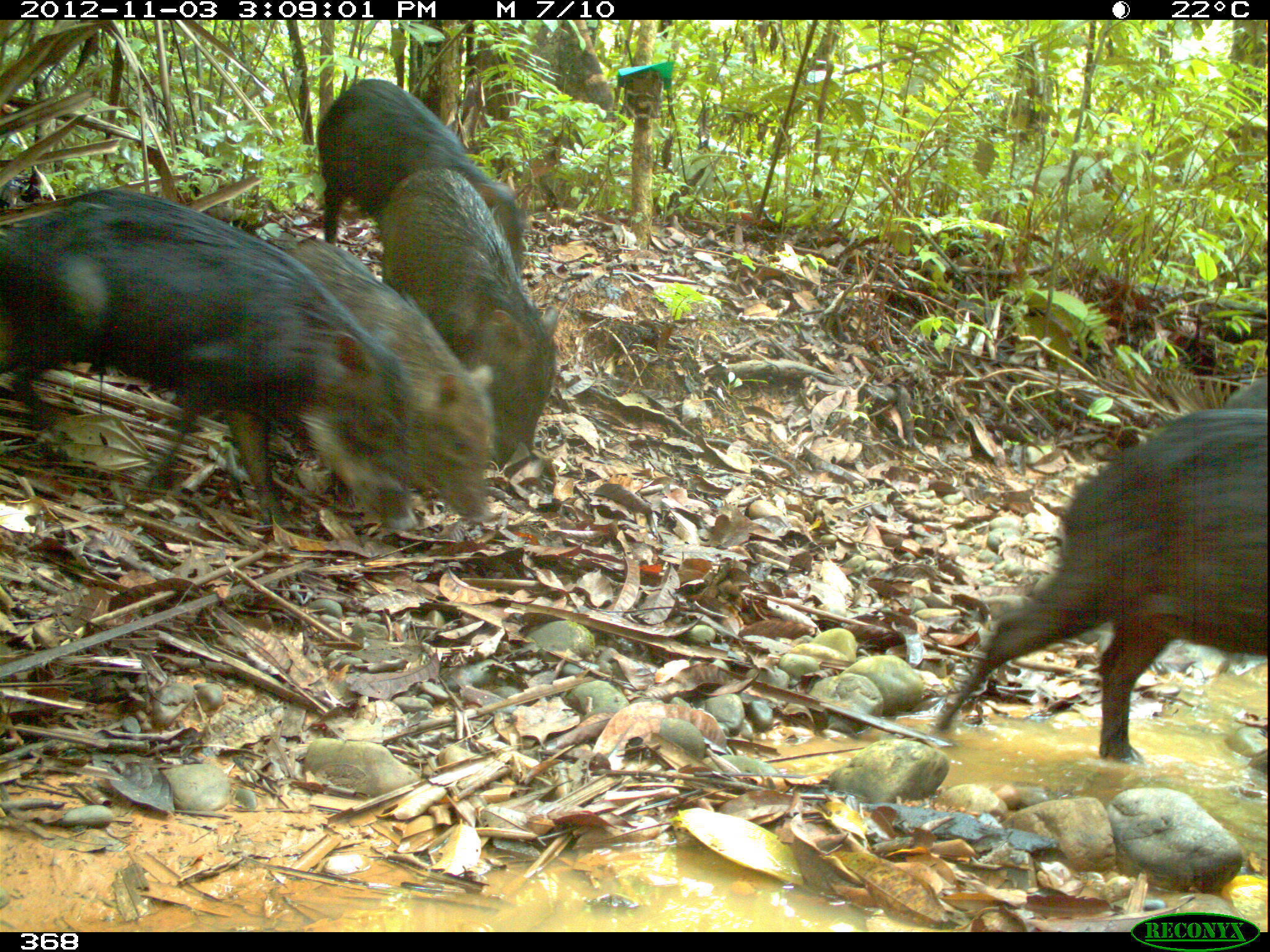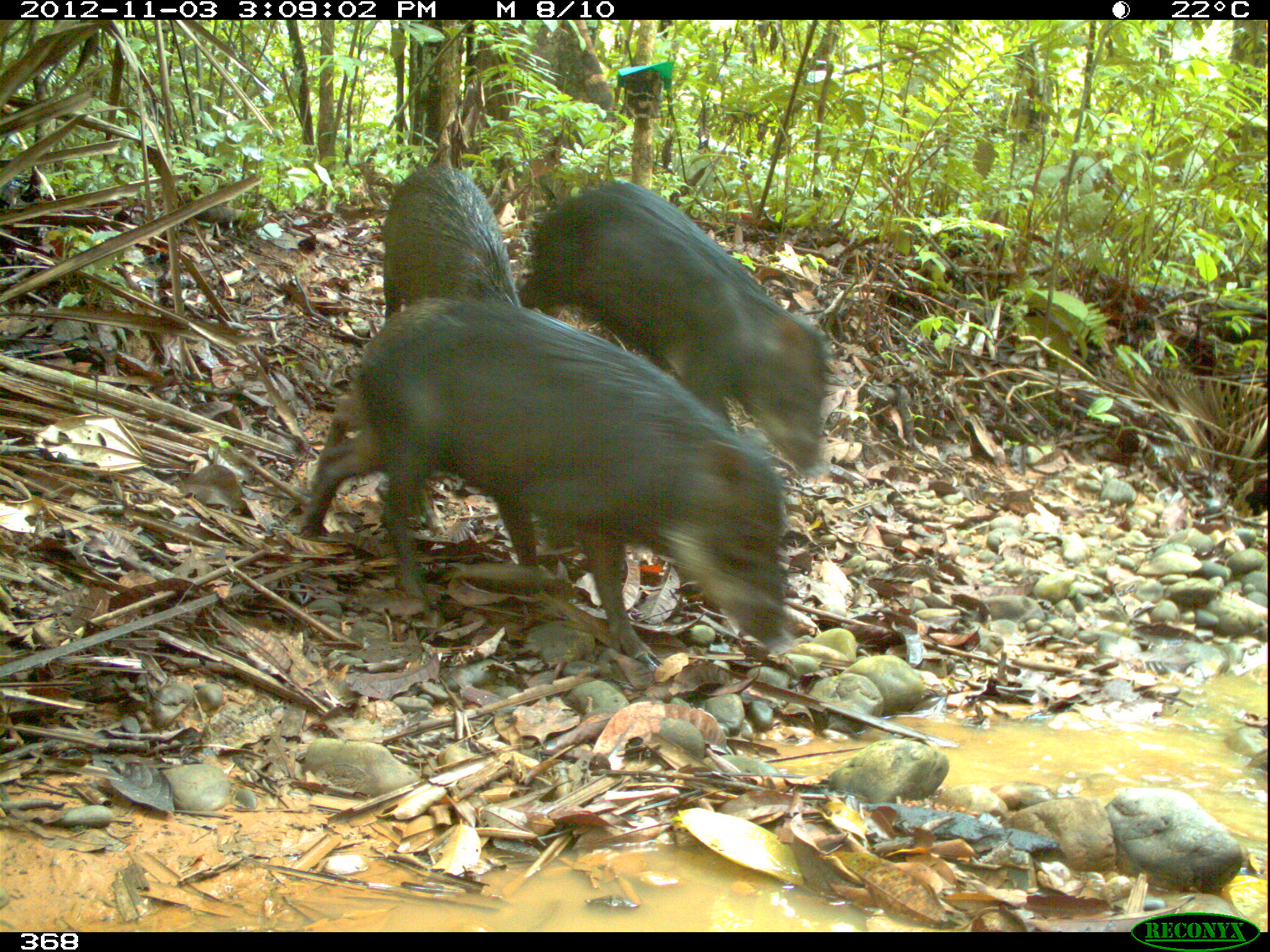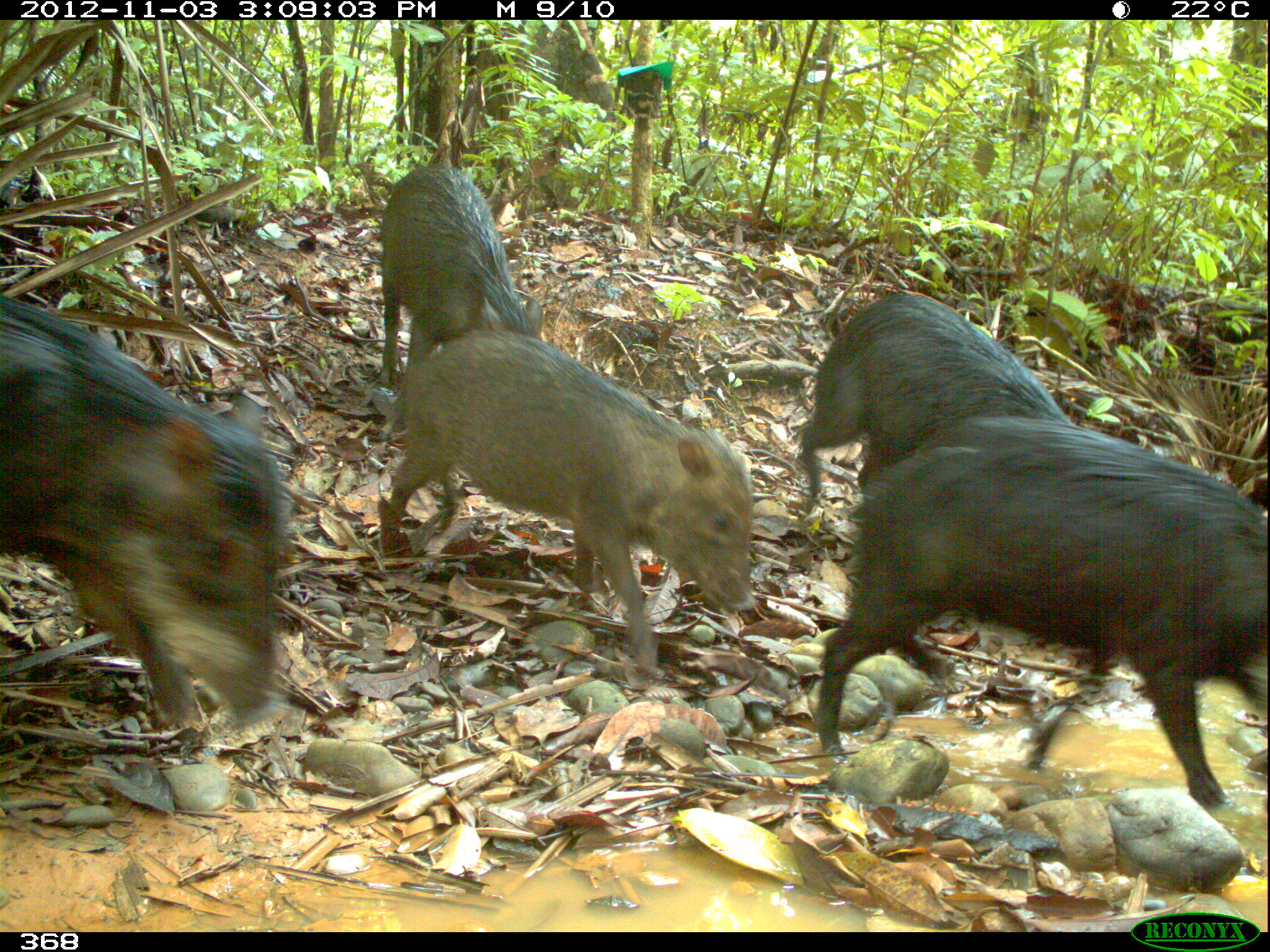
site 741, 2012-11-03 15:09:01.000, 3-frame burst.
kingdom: Animalia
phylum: Chordata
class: Mammalia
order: Artiodactyla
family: Tayassuidae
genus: Tayassu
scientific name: Tayassu pecari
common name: white-lipped peccary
Tayassu pecari (white-lipped peccary).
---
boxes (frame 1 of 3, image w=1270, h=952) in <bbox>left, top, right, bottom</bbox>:
tayassu pecari: <bbox>1, 190, 412, 528</bbox>; <bbox>932, 410, 1267, 763</bbox>; <bbox>270, 236, 494, 530</bbox>; <bbox>383, 167, 560, 477</bbox>; <bbox>318, 80, 525, 284</bbox>; <bbox>1224, 376, 1269, 408</bbox>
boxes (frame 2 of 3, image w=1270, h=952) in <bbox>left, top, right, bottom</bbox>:
tayassu pecari: <bbox>301, 300, 800, 669</bbox>; <bbox>519, 181, 831, 479</bbox>; <bbox>384, 165, 520, 322</bbox>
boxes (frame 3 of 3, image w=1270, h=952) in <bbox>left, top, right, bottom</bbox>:
tayassu pecari: <bbox>815, 416, 1269, 809</bbox>; <bbox>379, 332, 763, 680</bbox>; <bbox>0, 294, 288, 738</bbox>; <bbox>800, 291, 1079, 527</bbox>; <bbox>378, 165, 542, 386</bbox>